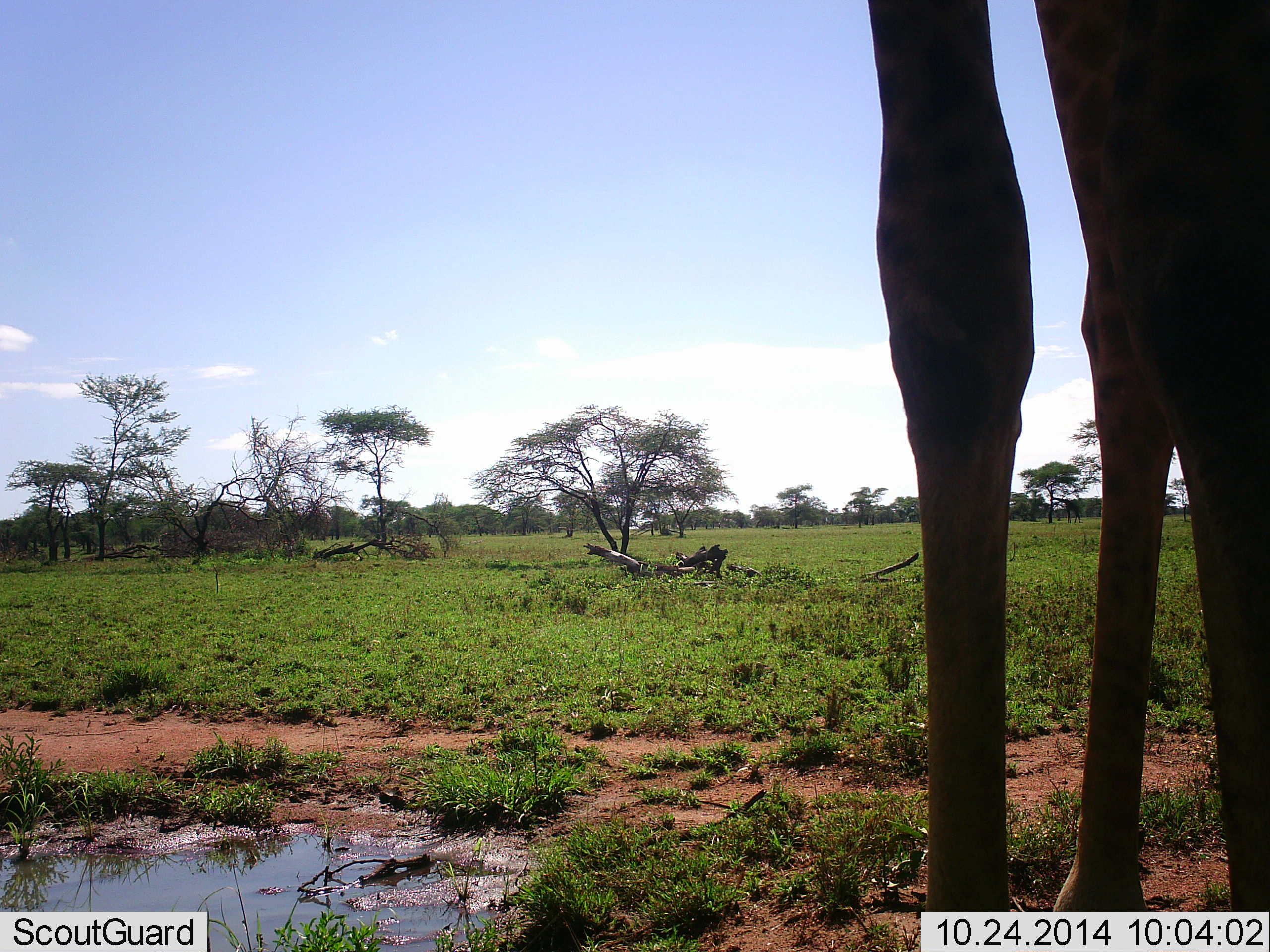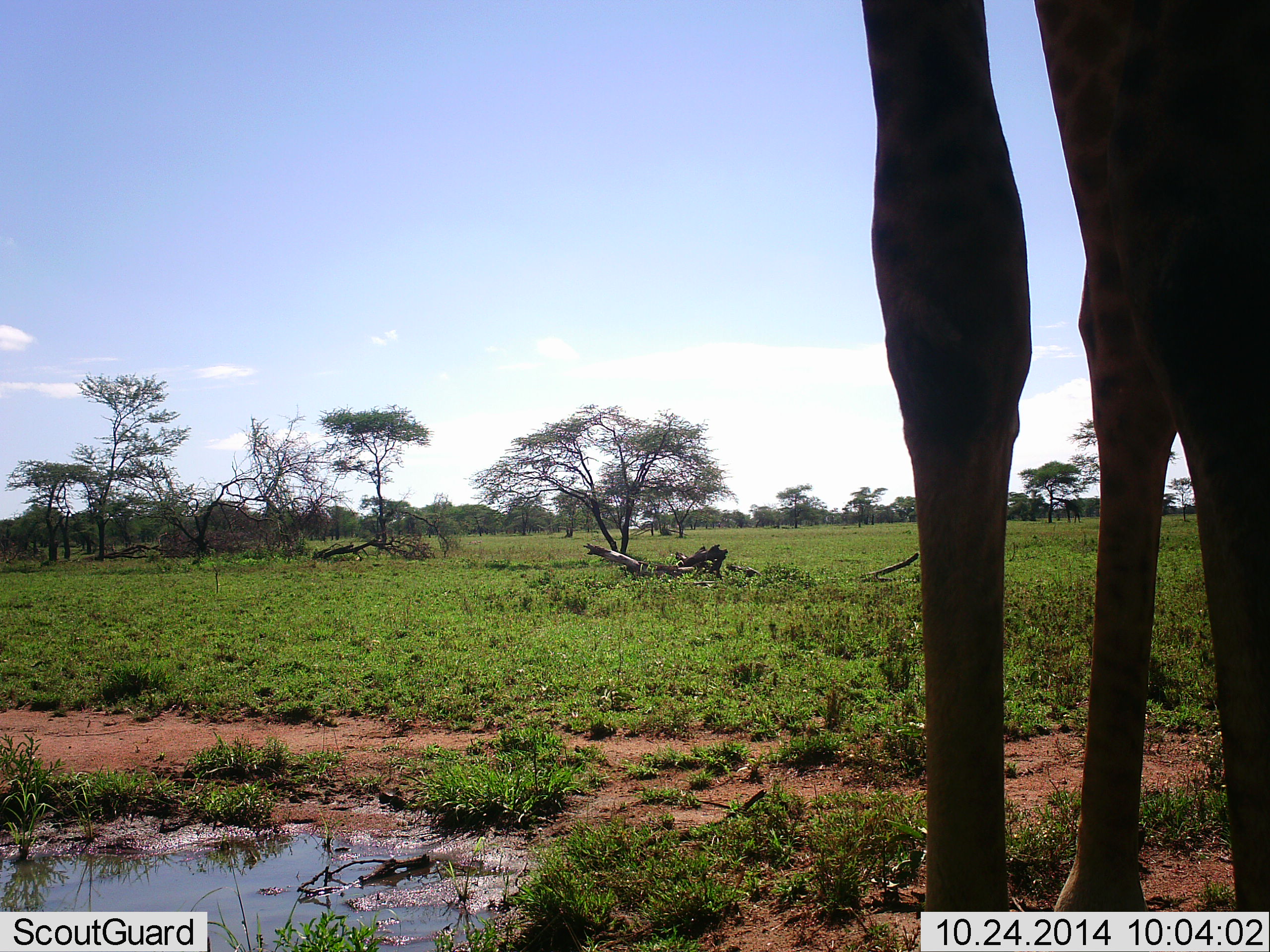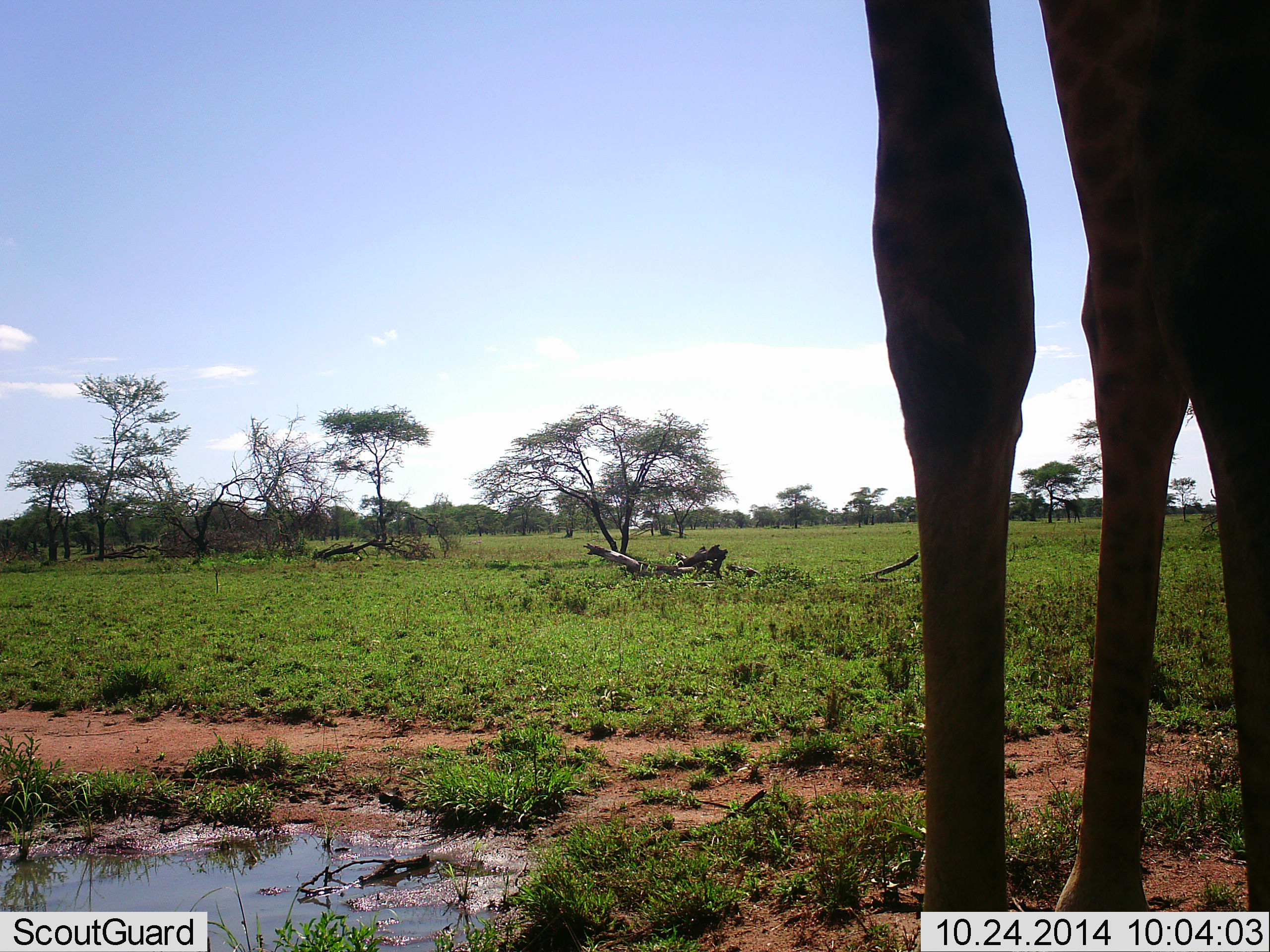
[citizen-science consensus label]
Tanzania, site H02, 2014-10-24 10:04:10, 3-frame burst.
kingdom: Animalia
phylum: Chordata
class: Mammalia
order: Artiodactyla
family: Giraffidae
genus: Giraffa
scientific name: Giraffa camelopardalis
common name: giraffe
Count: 1.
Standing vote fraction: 90%.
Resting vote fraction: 0%.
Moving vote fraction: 0%.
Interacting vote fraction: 0%.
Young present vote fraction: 0%.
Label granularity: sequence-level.